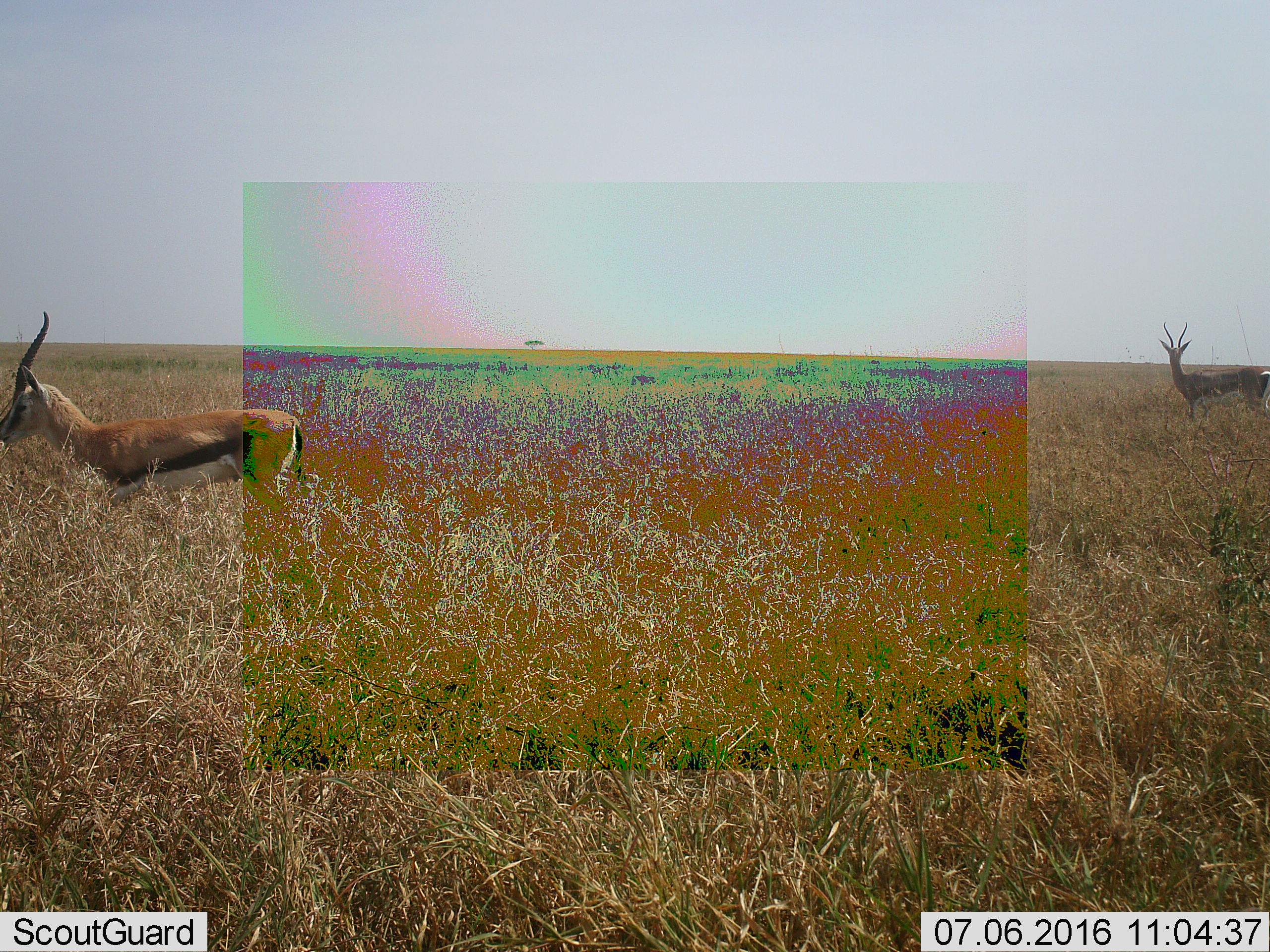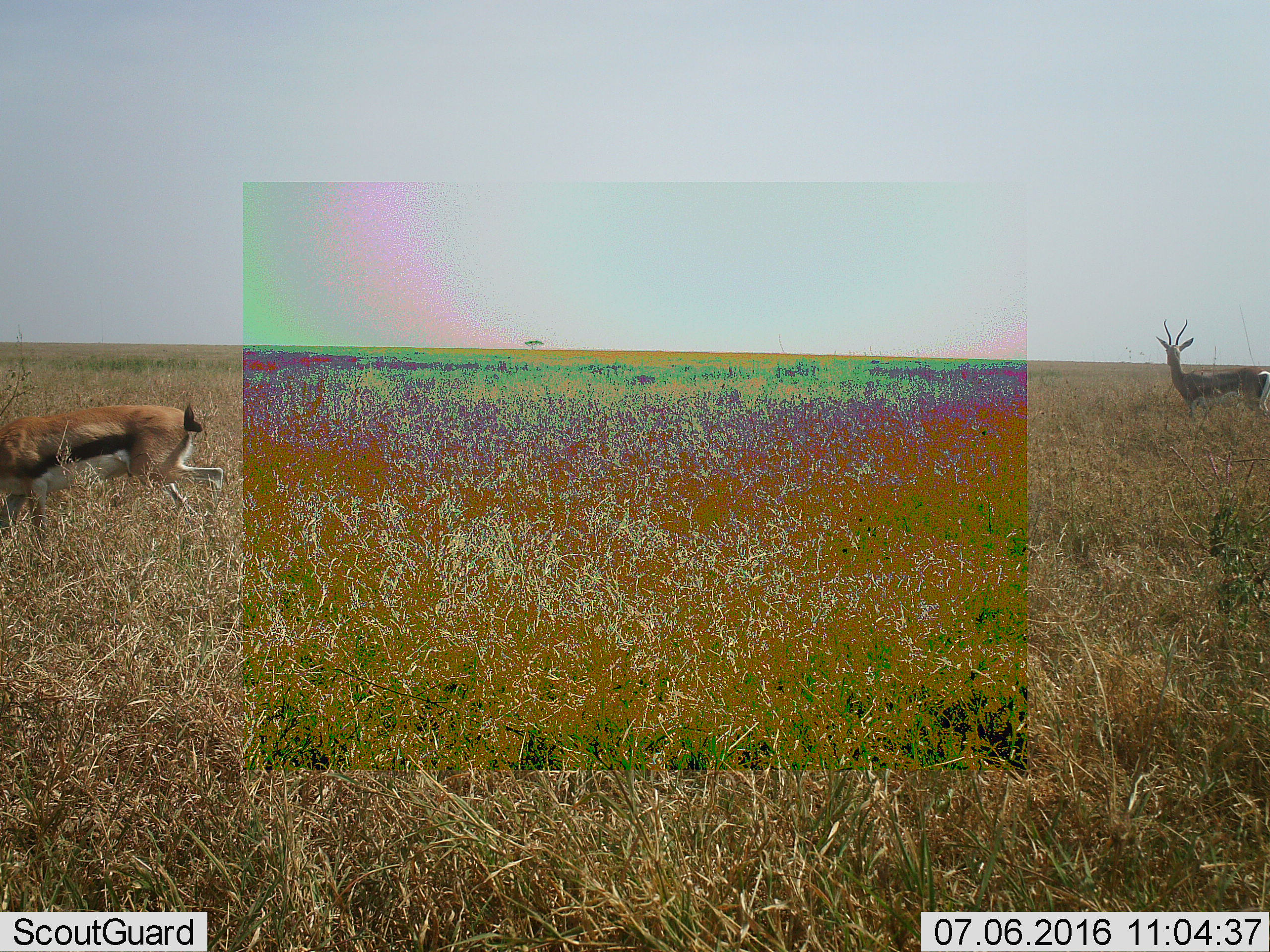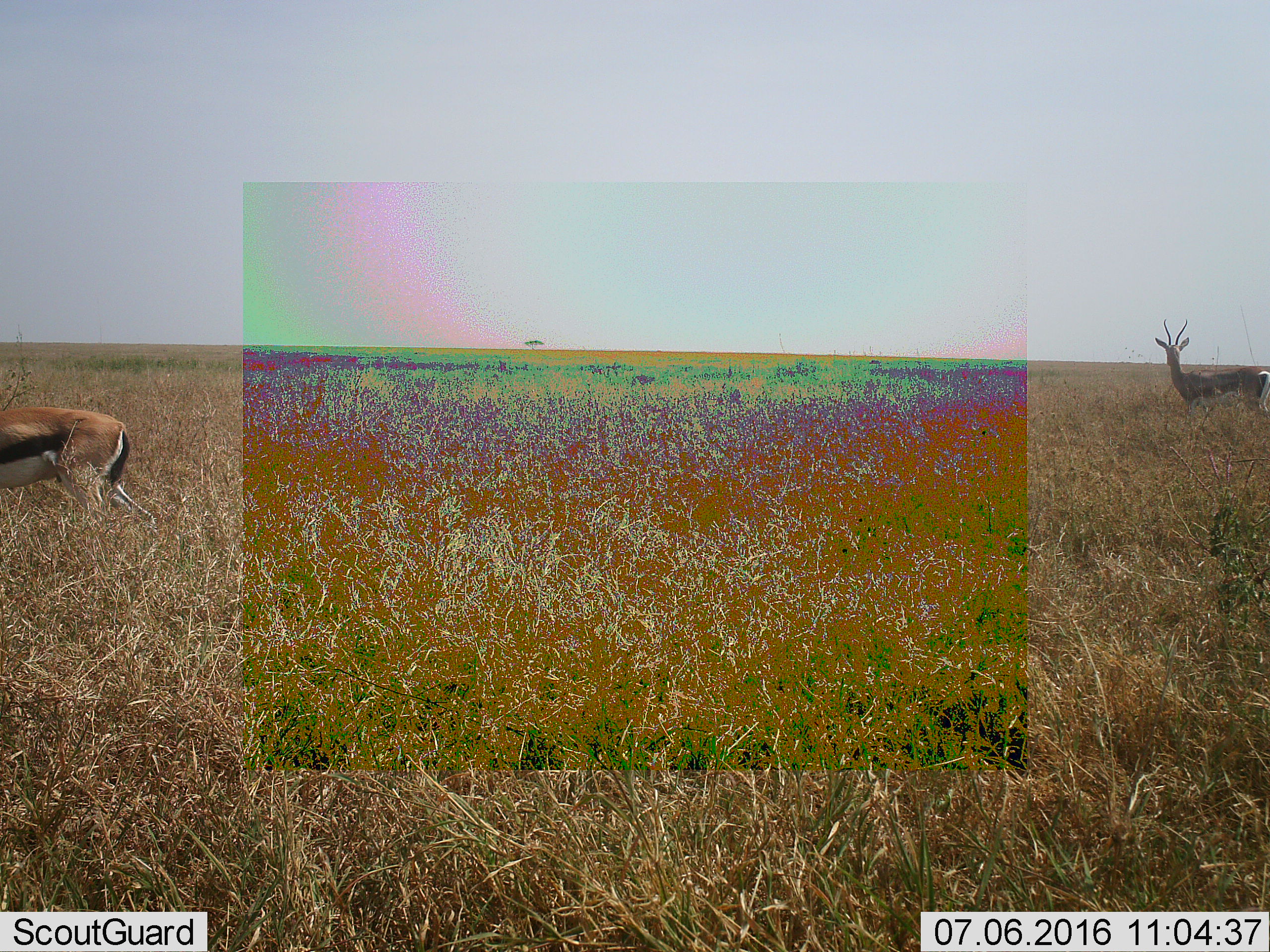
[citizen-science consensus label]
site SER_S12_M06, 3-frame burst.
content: unidentified animal